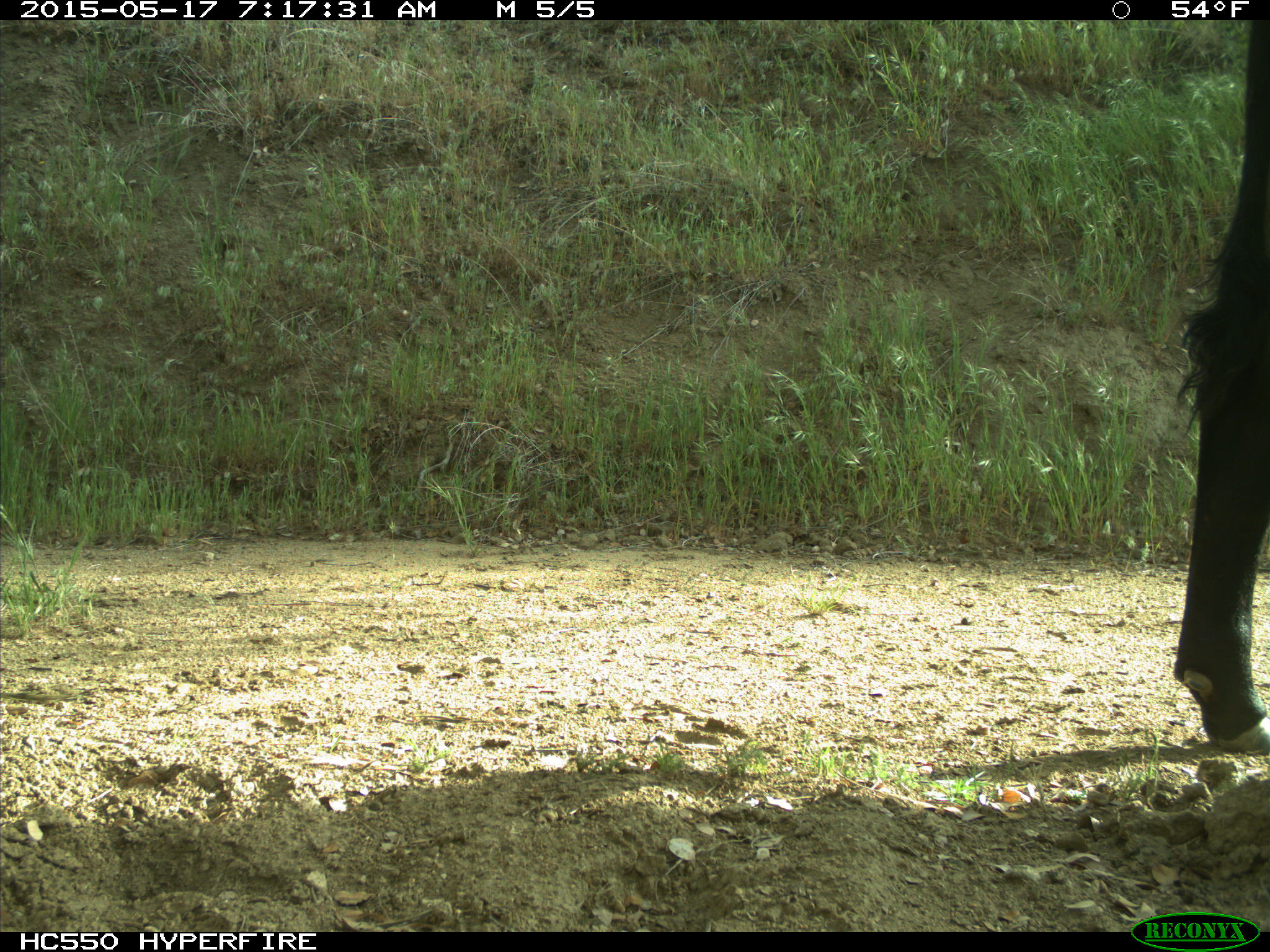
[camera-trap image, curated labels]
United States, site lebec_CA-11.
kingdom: Animalia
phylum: Chordata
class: Mammalia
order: Artiodactyla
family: Bovidae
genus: Bos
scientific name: Bos taurus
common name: domestic cow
Bos taurus (domestic cow).